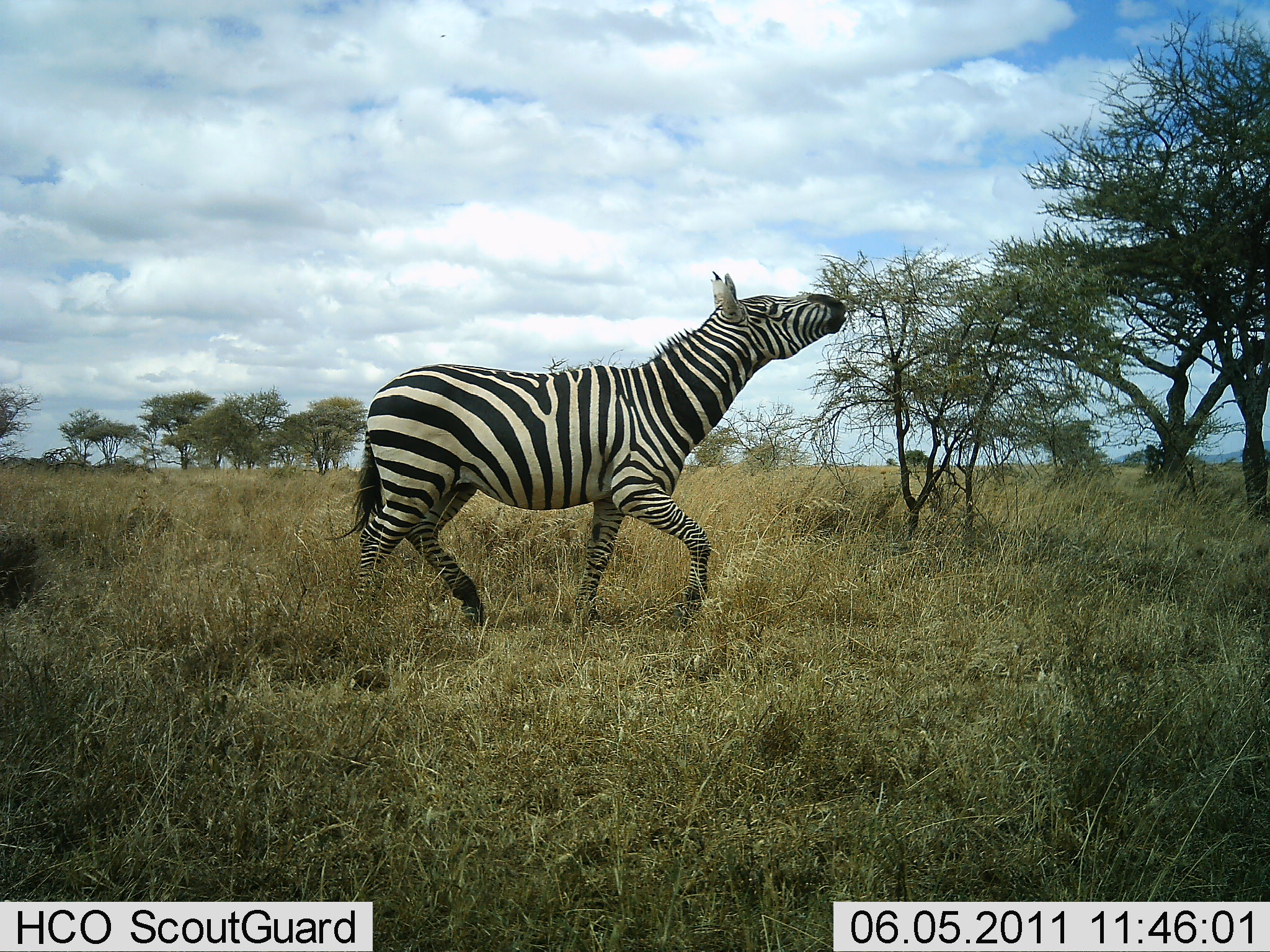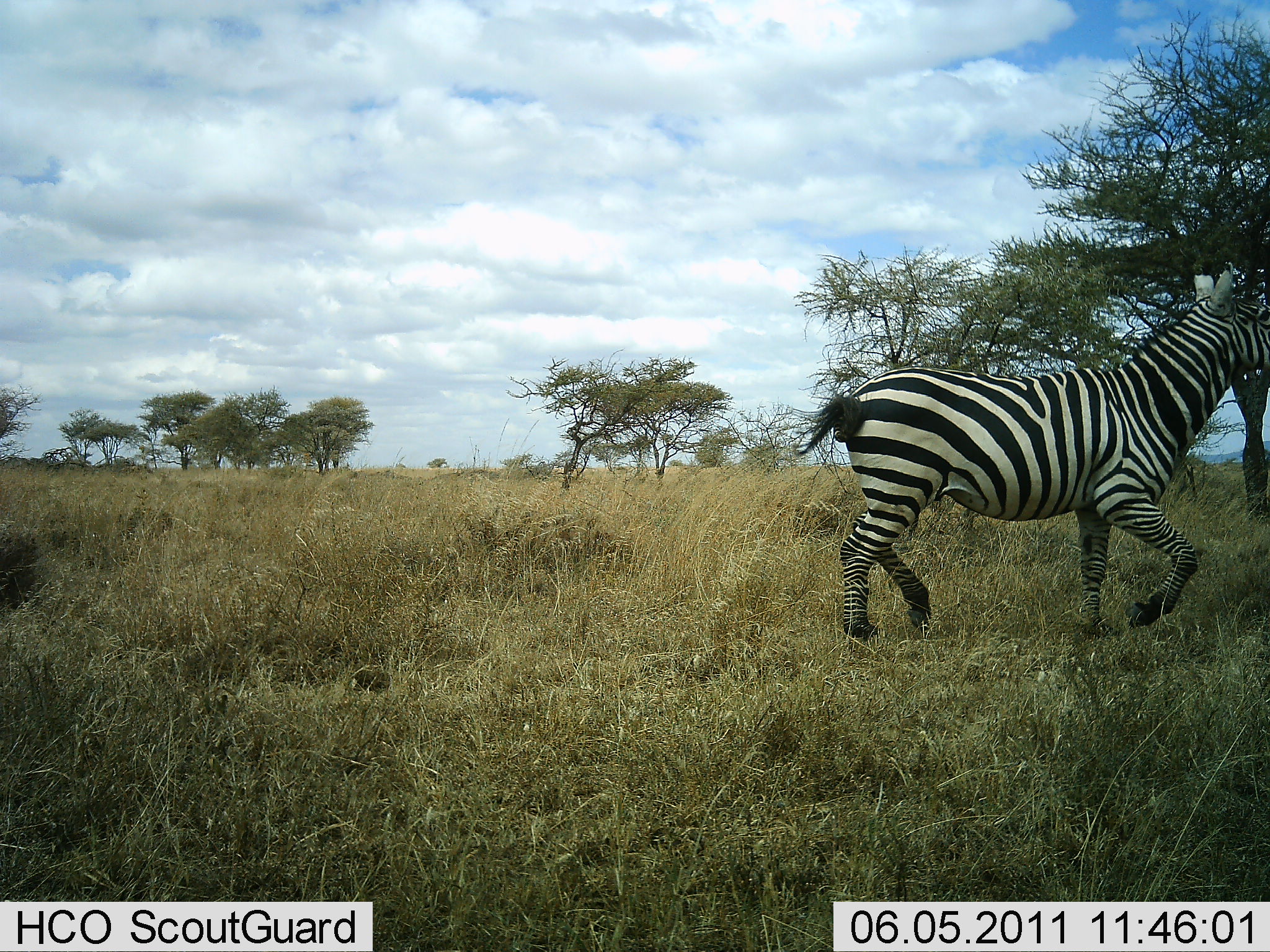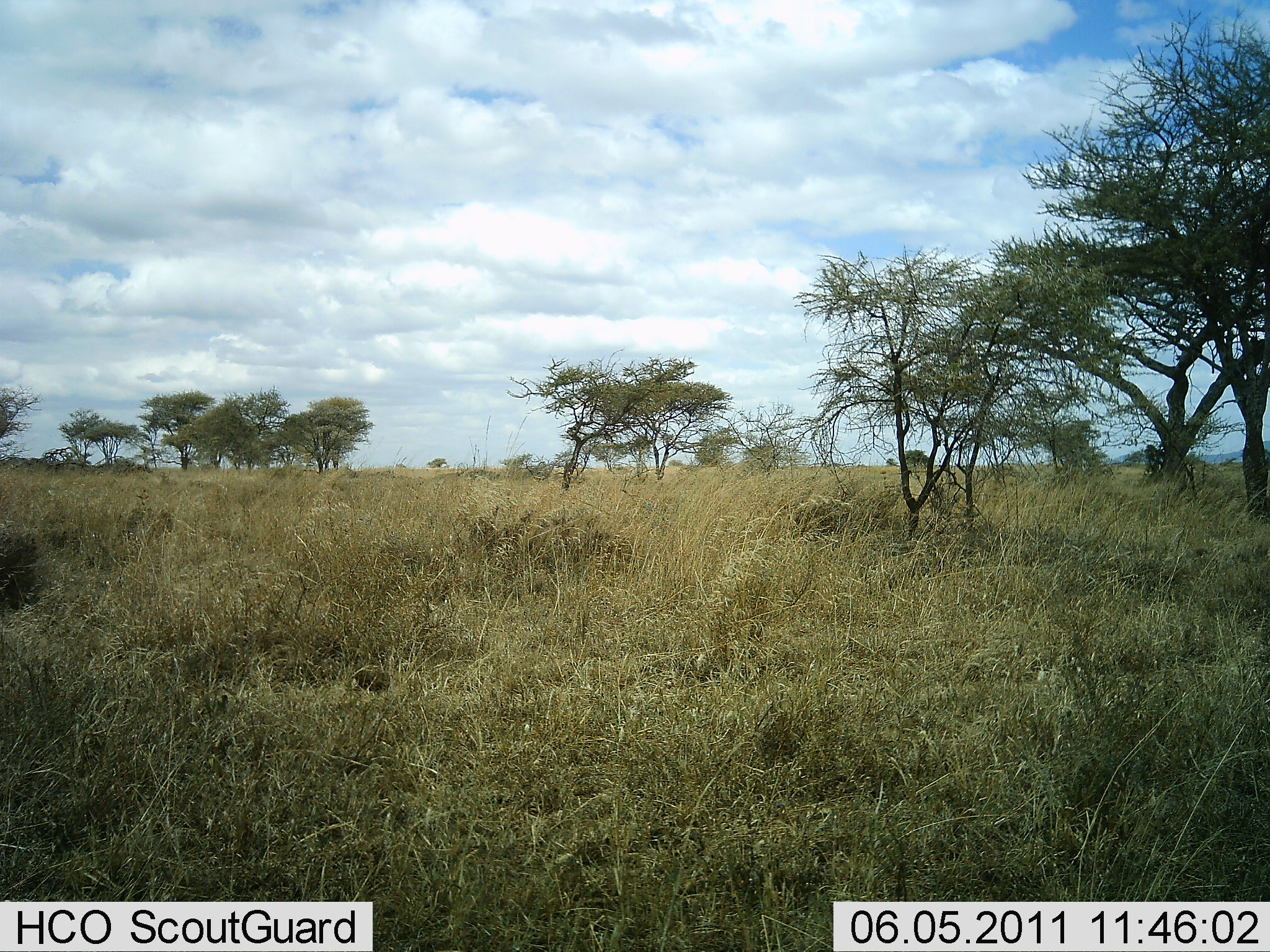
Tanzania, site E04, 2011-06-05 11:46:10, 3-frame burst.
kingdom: Animalia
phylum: Chordata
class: Mammalia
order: Perissodactyla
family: Equidae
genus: Equus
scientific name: Equus quagga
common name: plains zebra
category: zebra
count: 1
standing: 8%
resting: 8%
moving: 85%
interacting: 0%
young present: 0%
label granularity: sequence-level